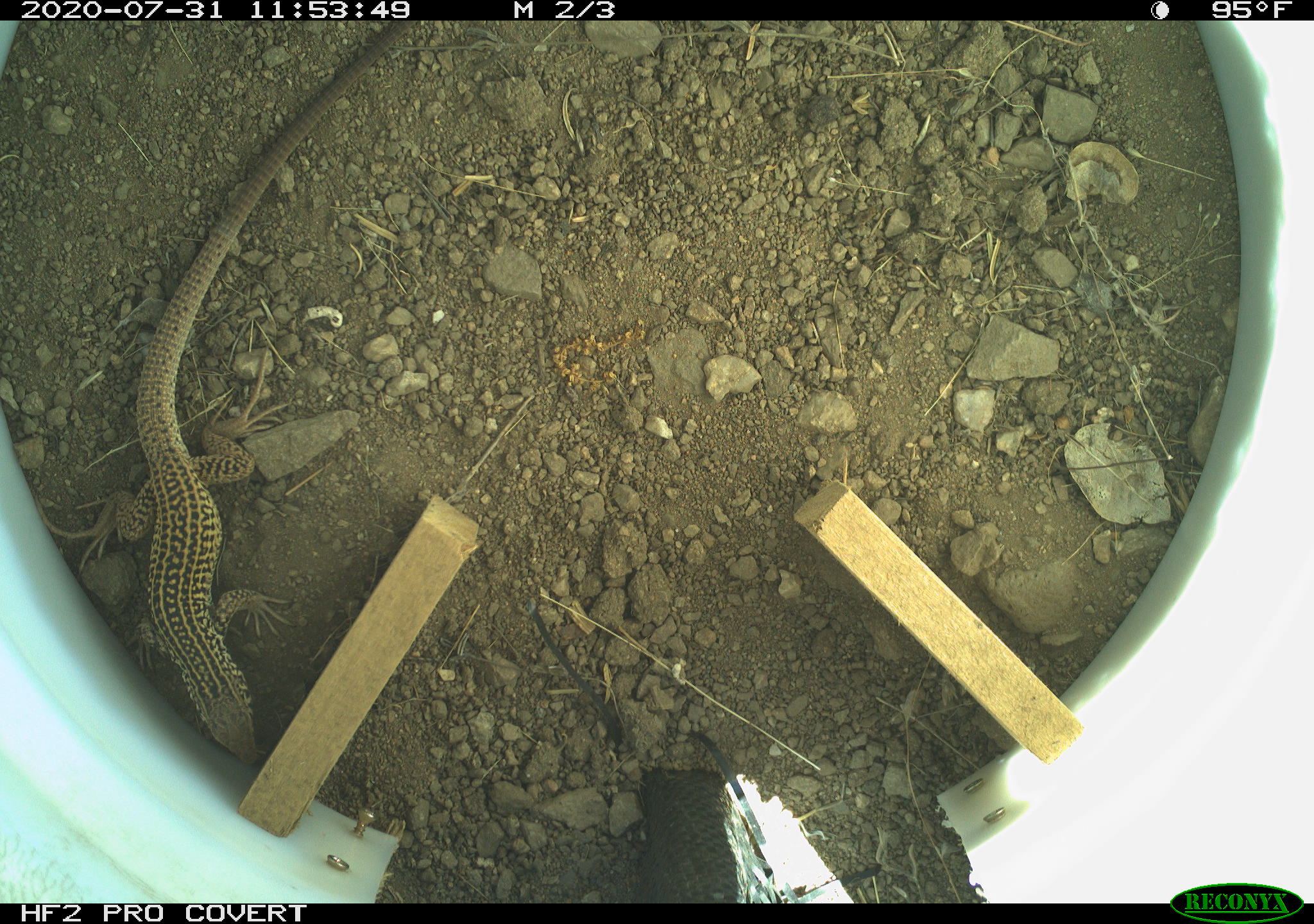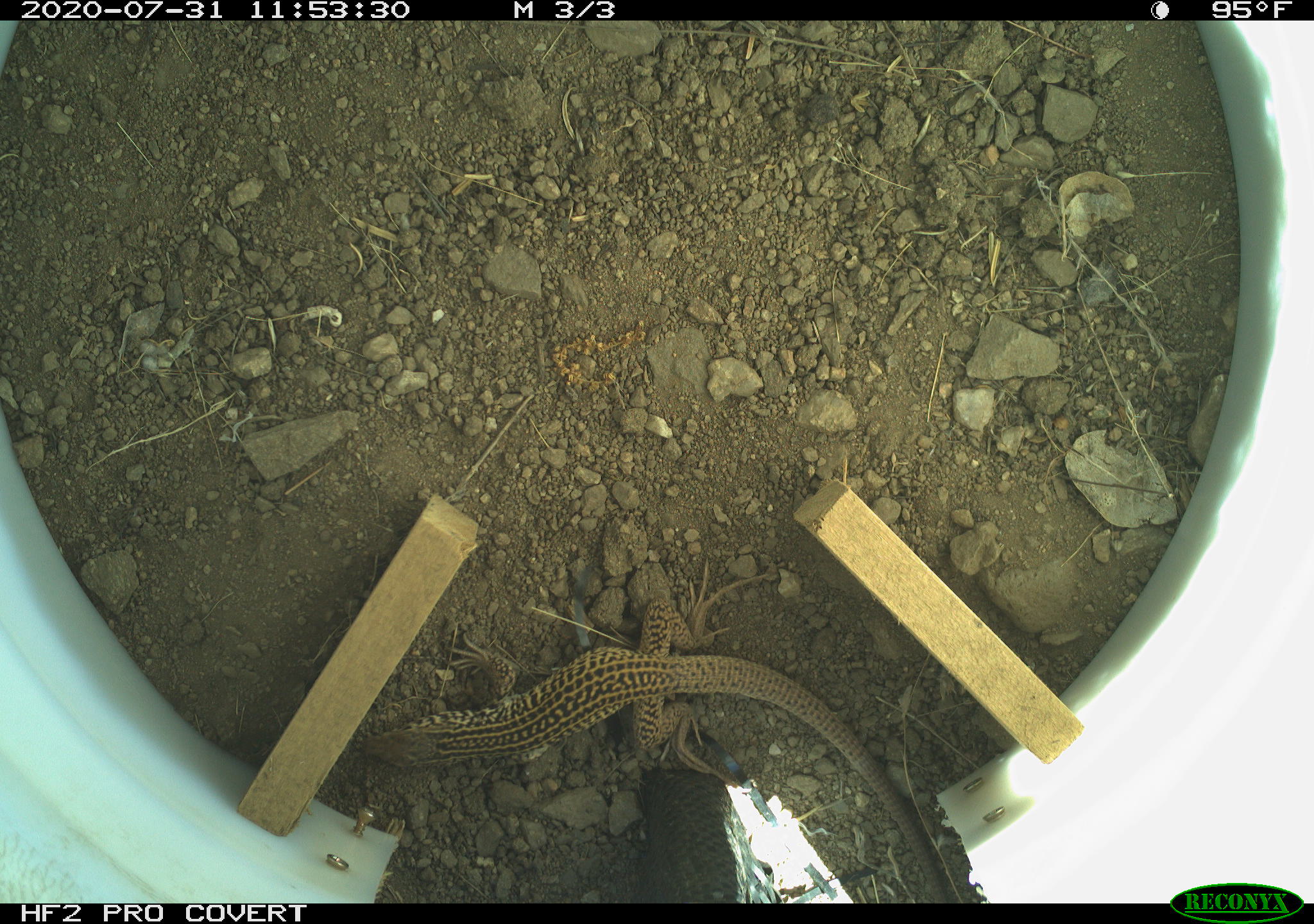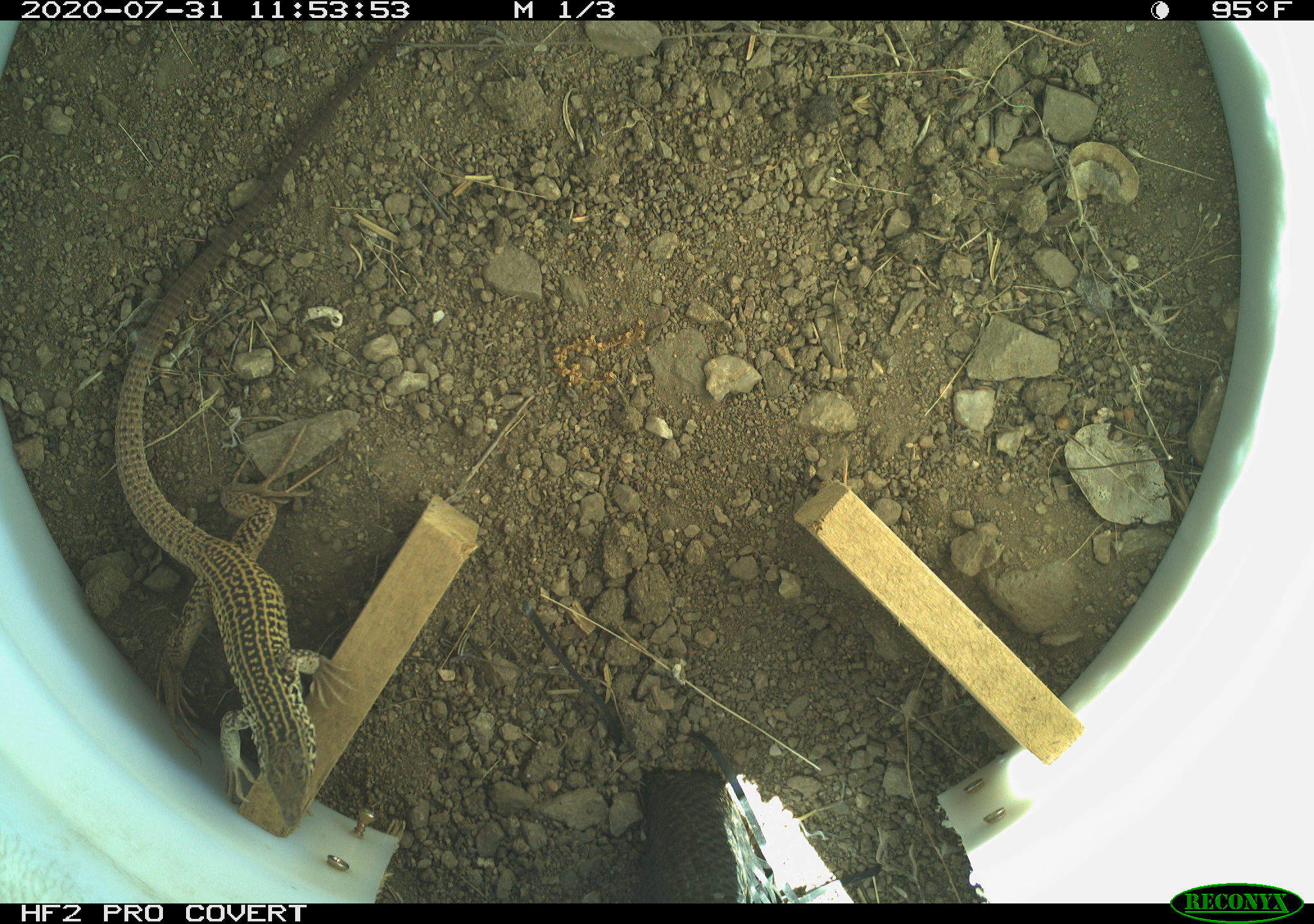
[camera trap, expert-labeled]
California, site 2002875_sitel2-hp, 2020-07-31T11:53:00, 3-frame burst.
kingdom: Animalia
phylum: Chordata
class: Reptilia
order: Squamata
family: Teiidae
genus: Aspidoscelis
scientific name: Aspidoscelis tigris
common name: western whiptail